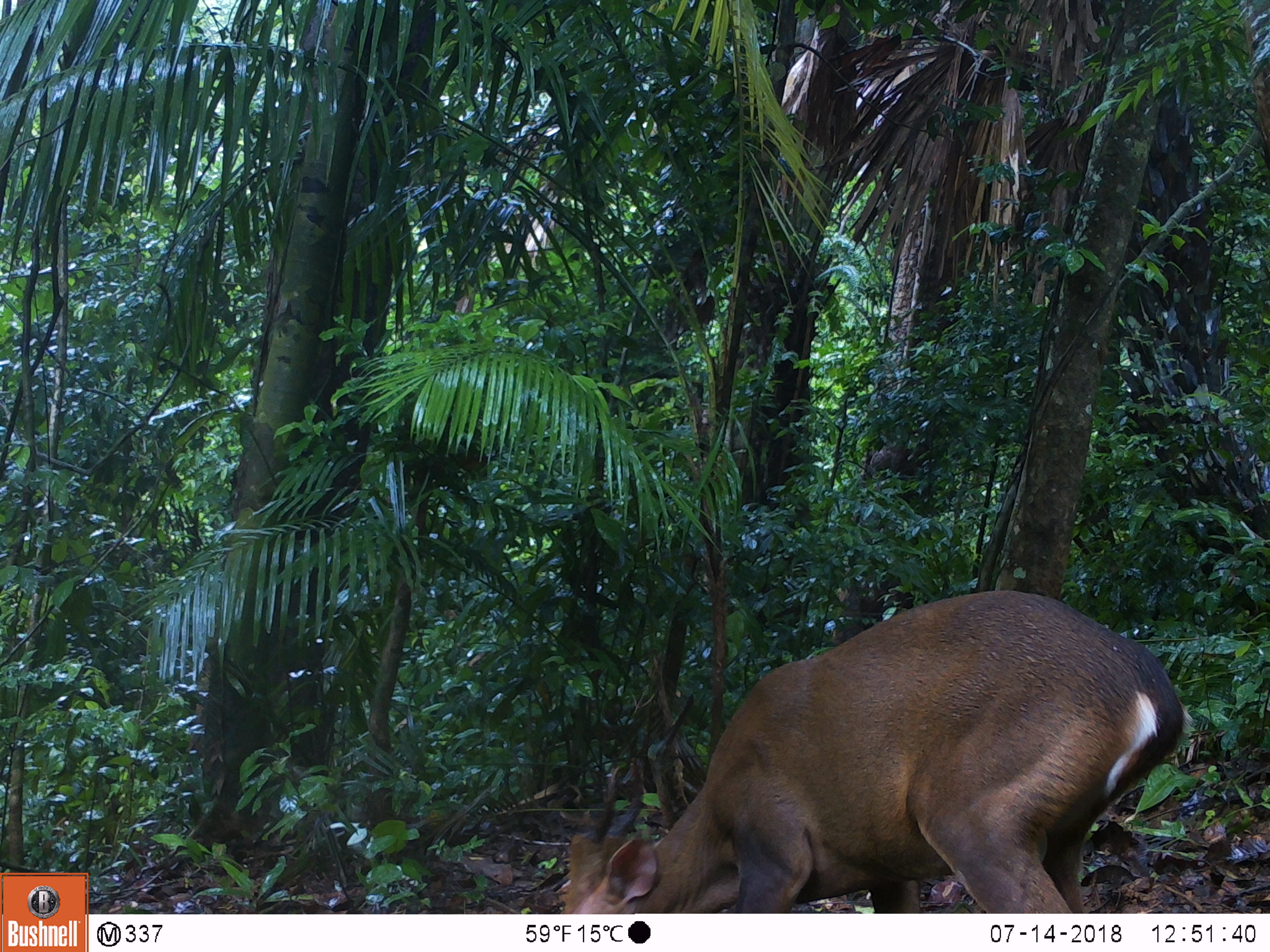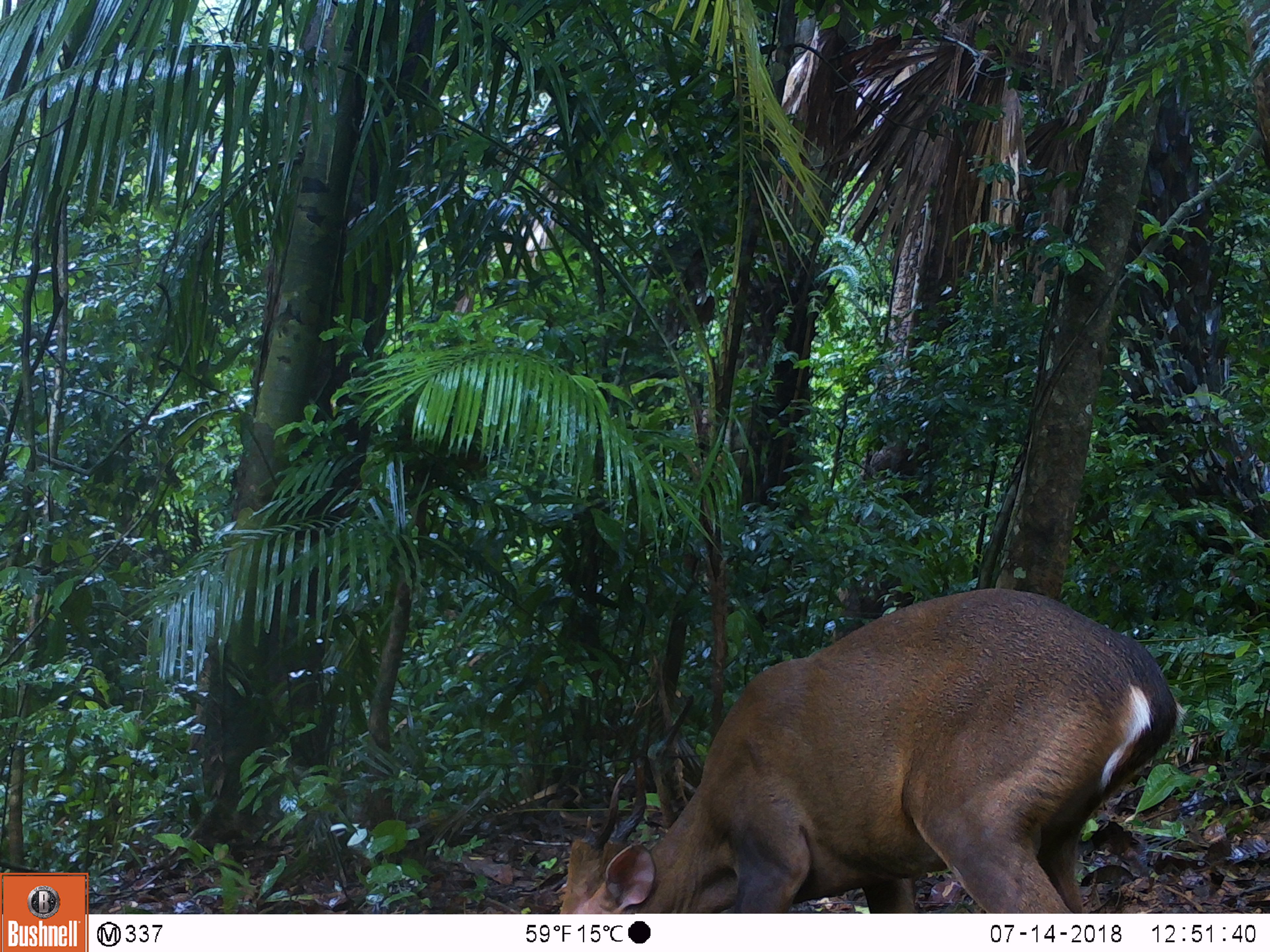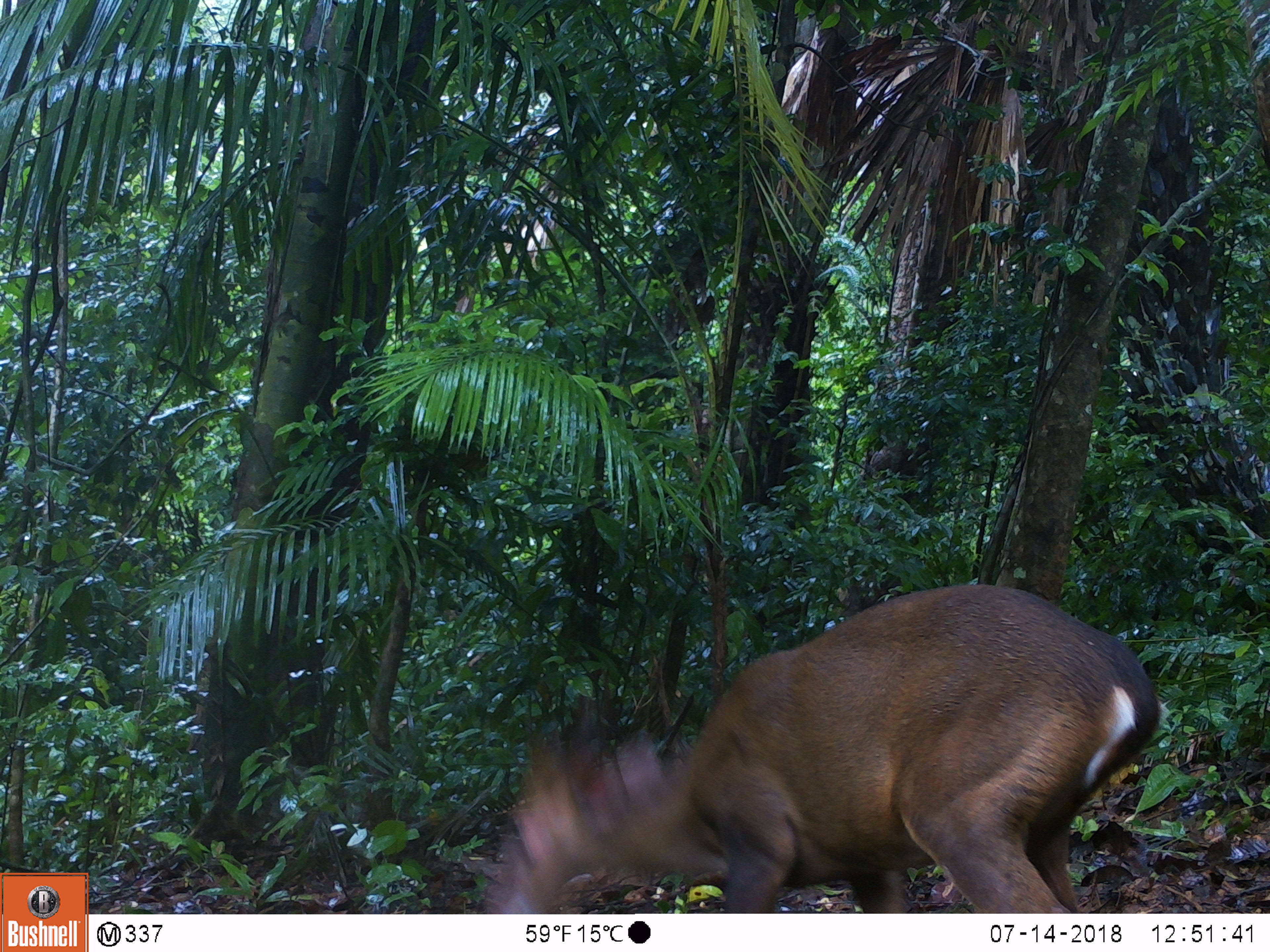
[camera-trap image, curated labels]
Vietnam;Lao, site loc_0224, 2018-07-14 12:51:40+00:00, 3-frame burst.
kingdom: Animalia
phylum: Chordata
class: Mammalia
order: Artiodactyla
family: Cervidae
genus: Muntiacus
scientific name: Muntiacus vuquangensis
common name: large-antlered muntjac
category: large antlered muntjac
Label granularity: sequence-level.